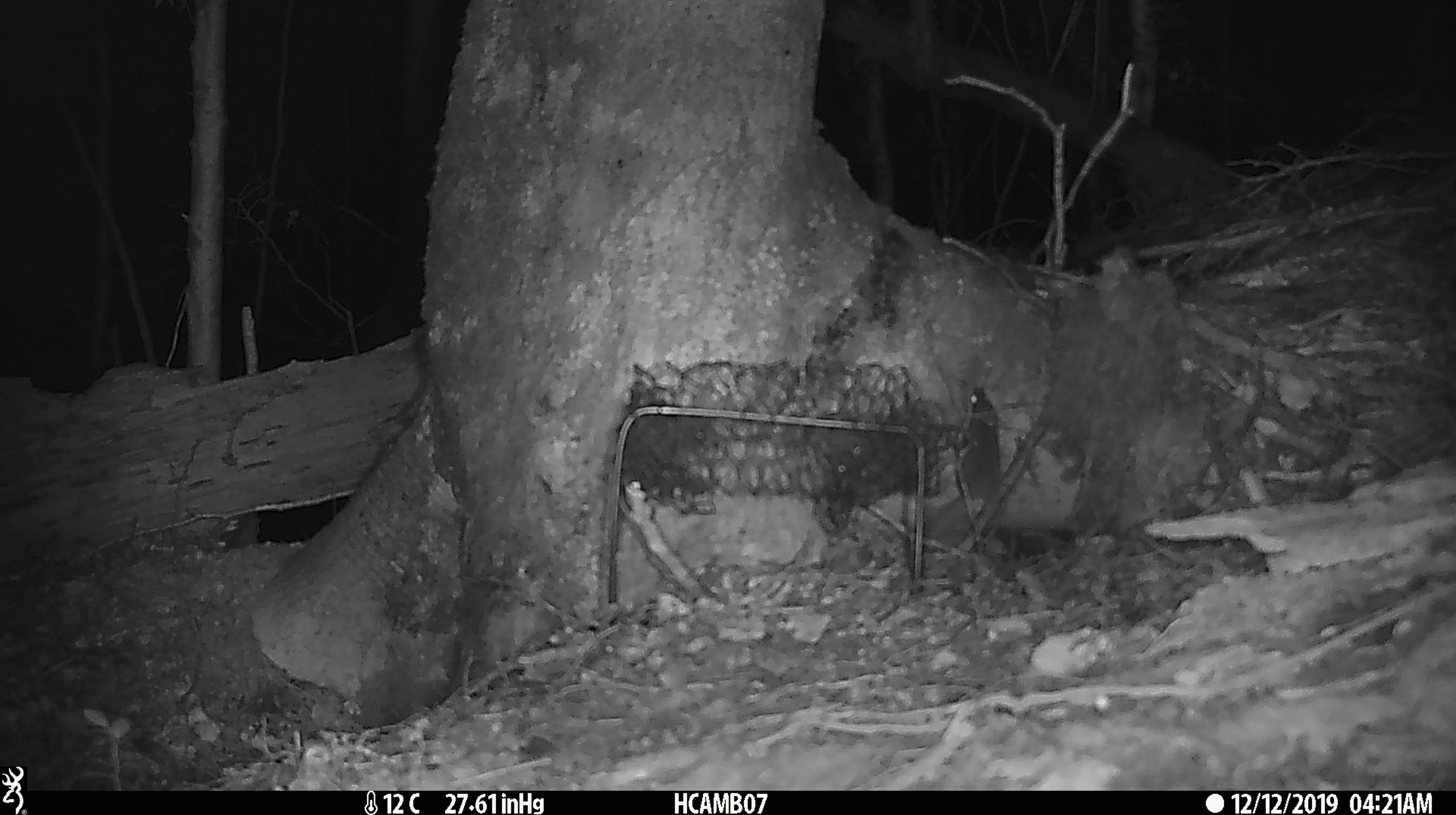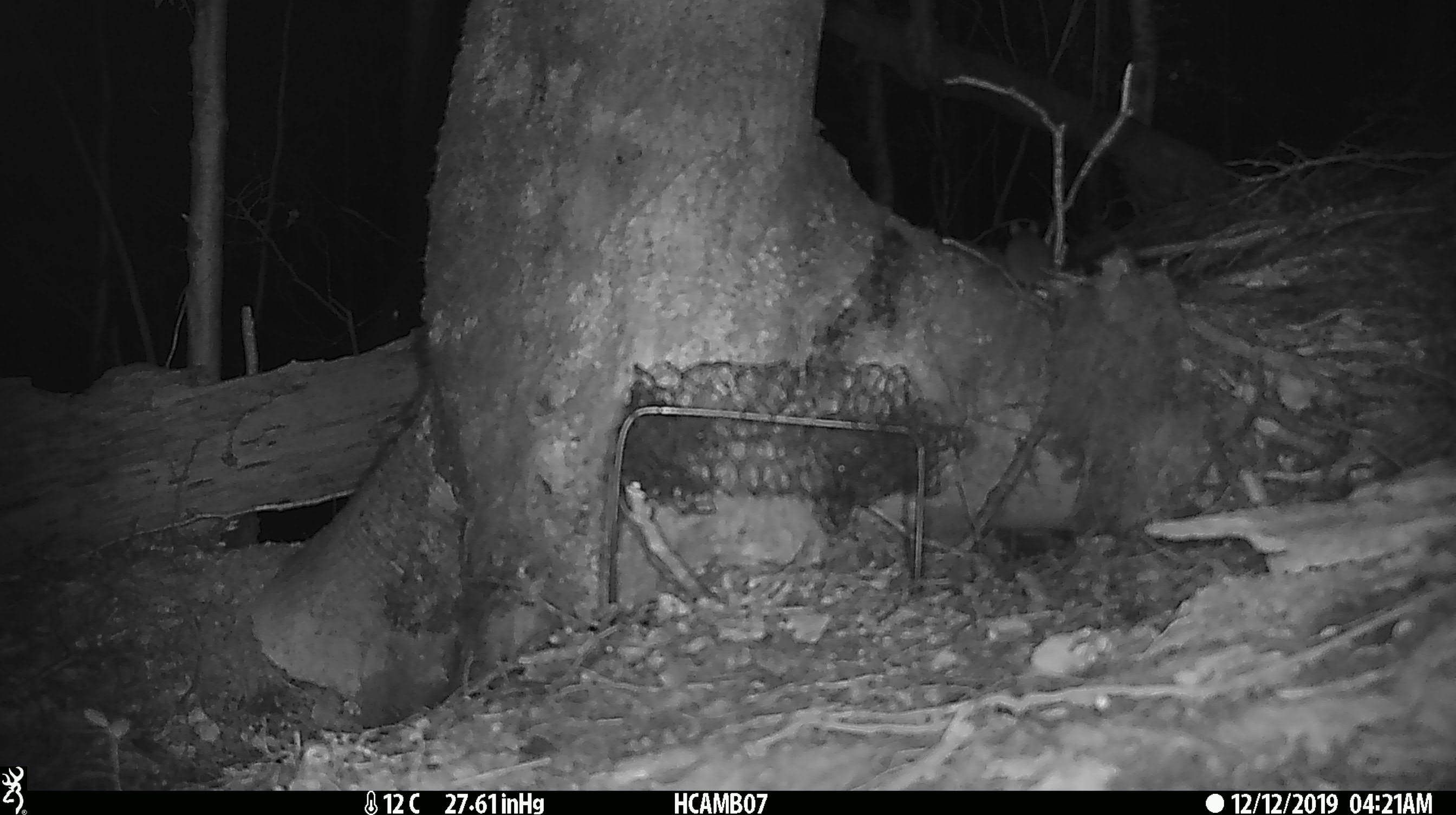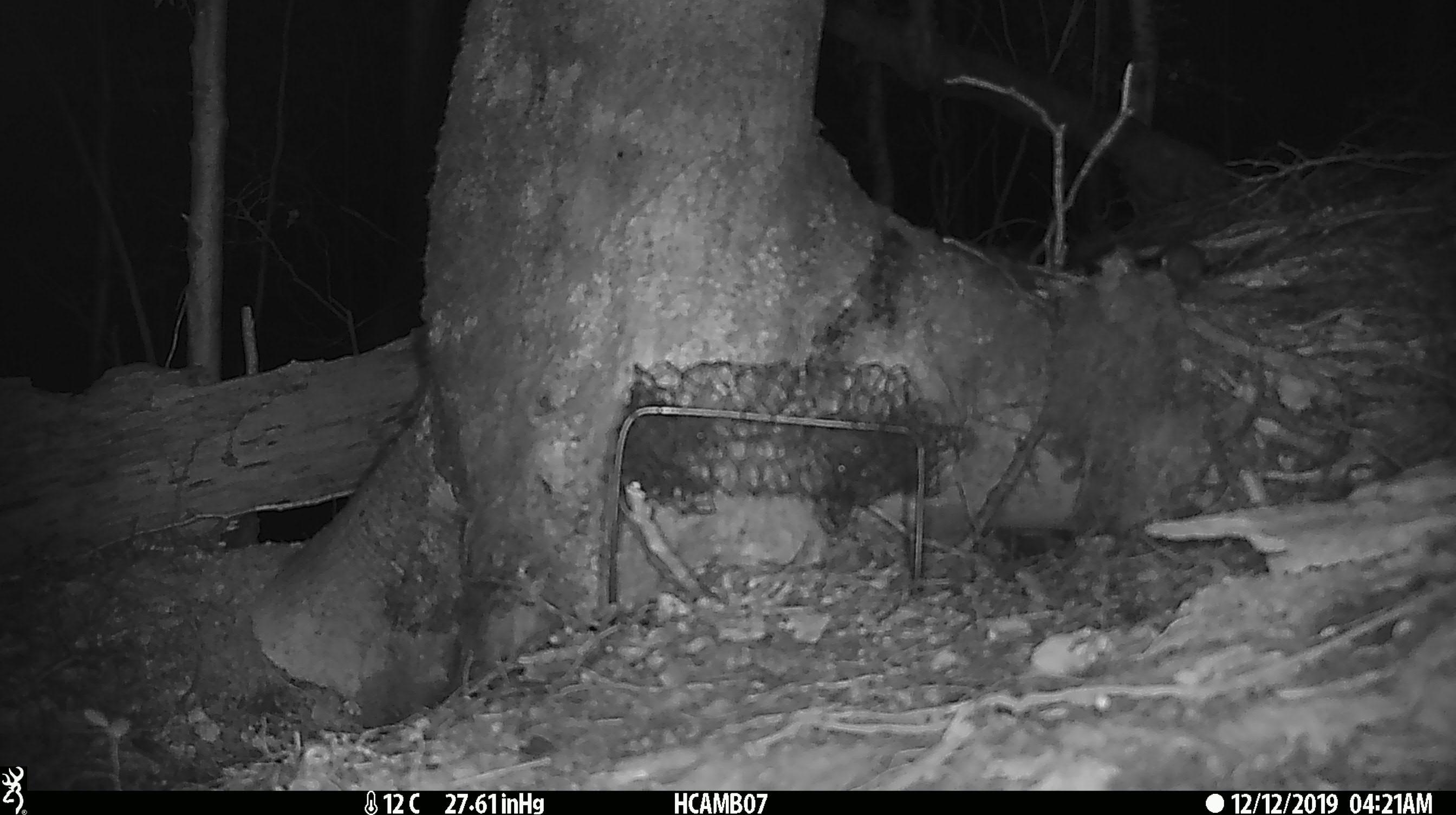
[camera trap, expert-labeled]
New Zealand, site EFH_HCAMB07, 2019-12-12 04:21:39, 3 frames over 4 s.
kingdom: Animalia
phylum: Chordata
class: Mammalia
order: Rodentia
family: Muridae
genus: Mus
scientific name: Mus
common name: mouse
Mouse (Mus).